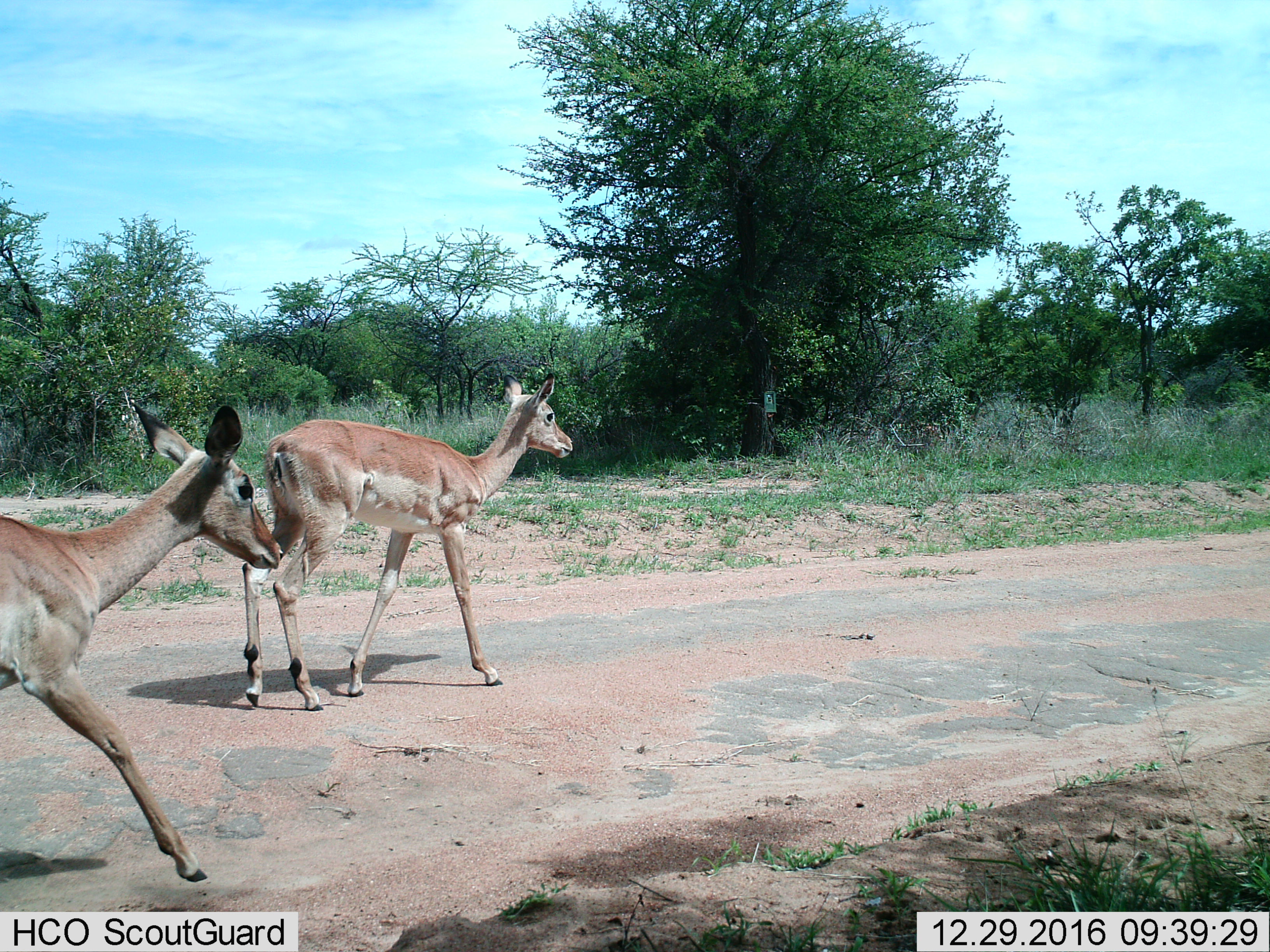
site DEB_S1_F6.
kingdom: Animalia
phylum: Chordata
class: Mammalia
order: Artiodactyla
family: Bovidae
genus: Aepyceros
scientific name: Aepyceros melampus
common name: impala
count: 2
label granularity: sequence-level